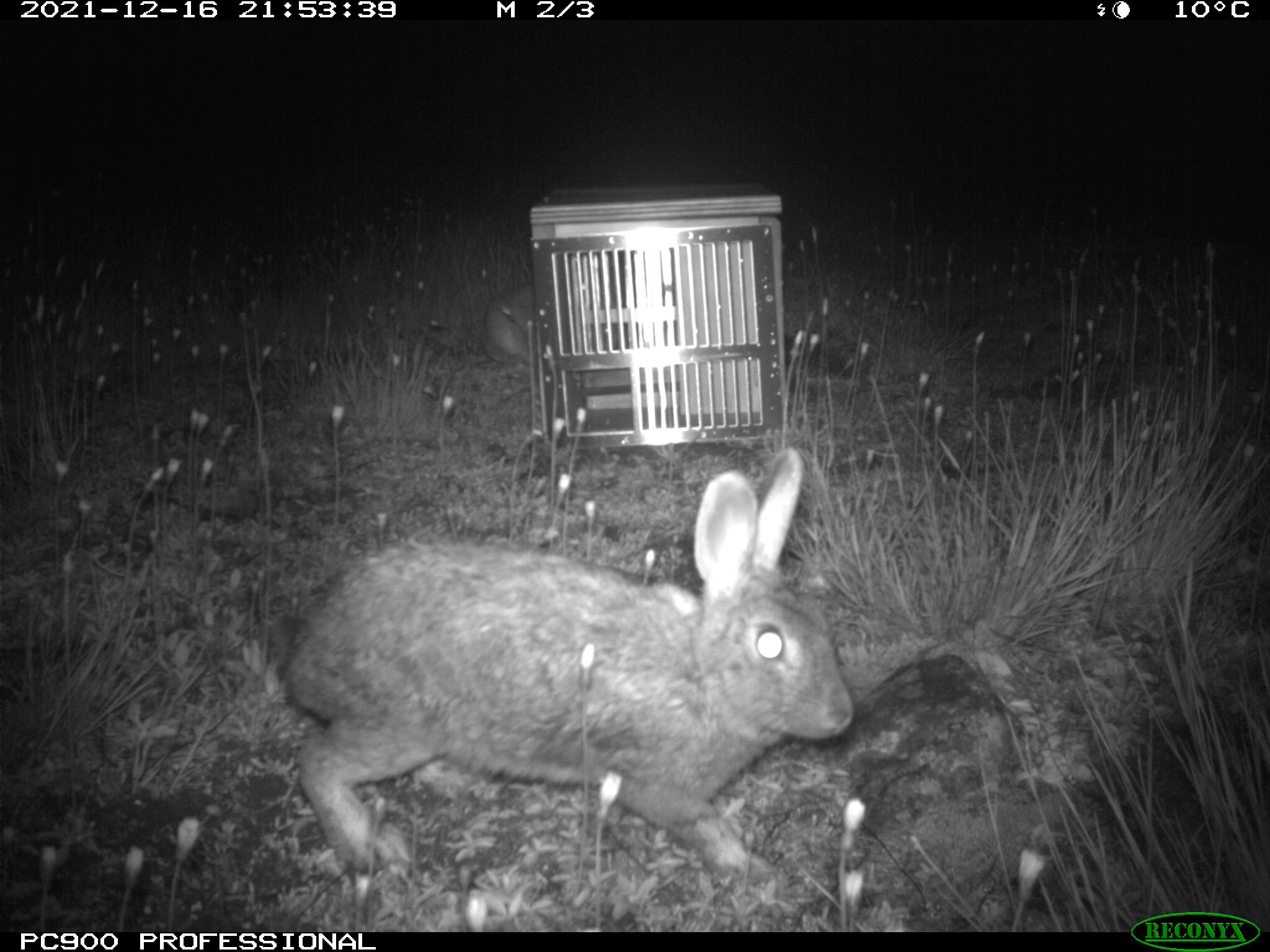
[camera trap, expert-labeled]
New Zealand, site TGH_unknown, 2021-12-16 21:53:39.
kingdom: Animalia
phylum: Chordata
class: Mammalia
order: Lagomorpha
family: Leporidae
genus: Oryctolagus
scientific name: Oryctolagus cuniculus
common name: european rabbit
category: rabbit